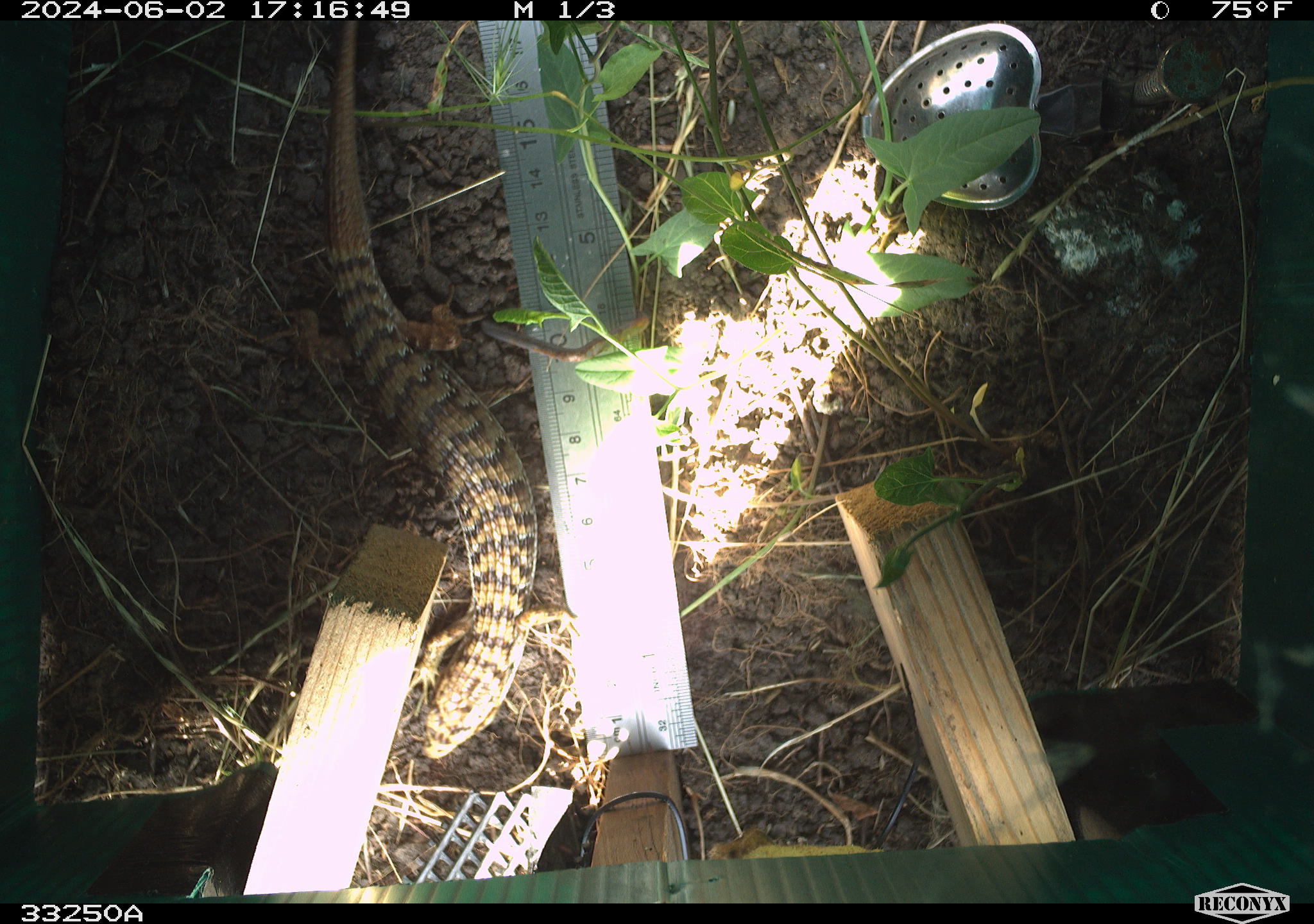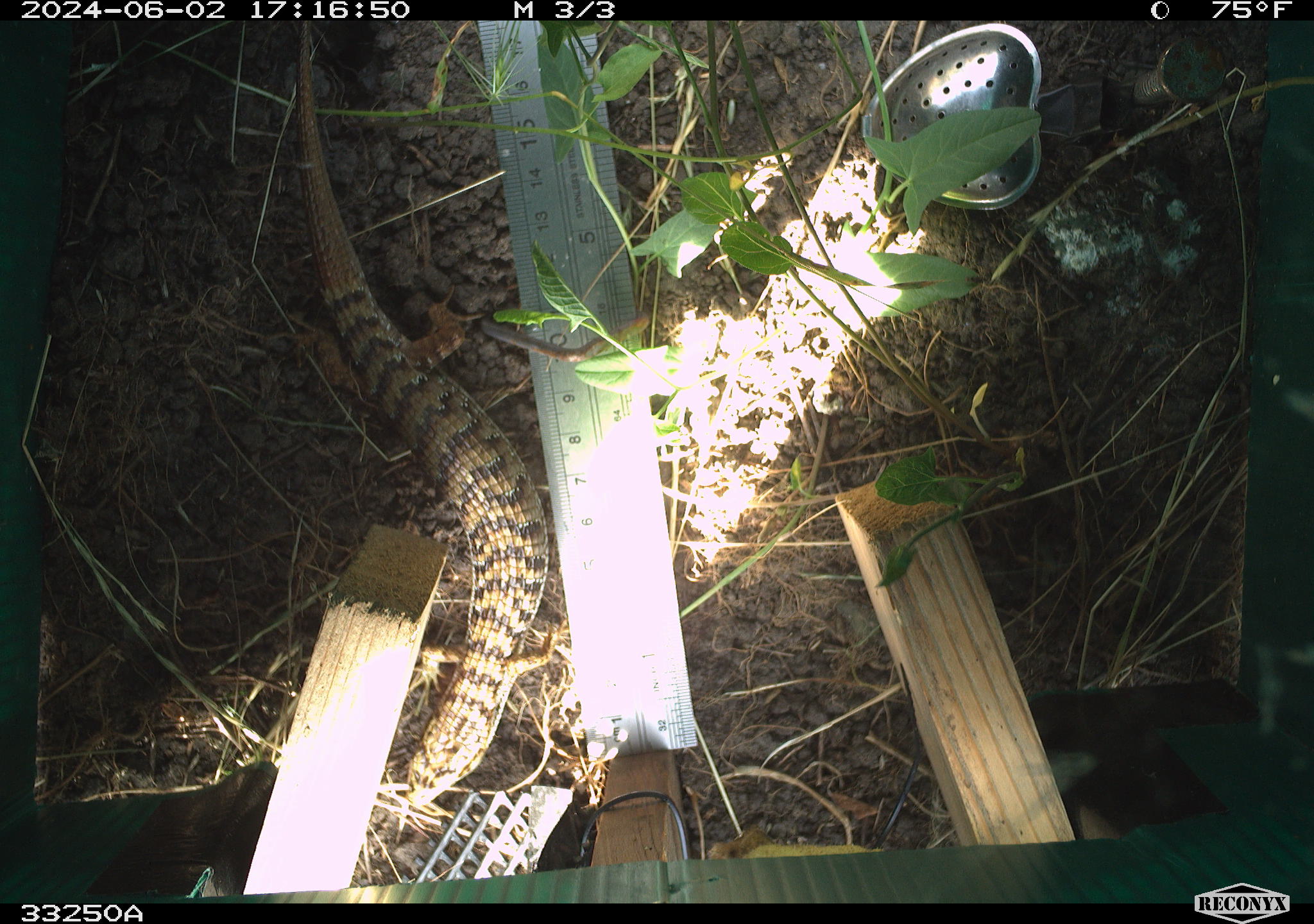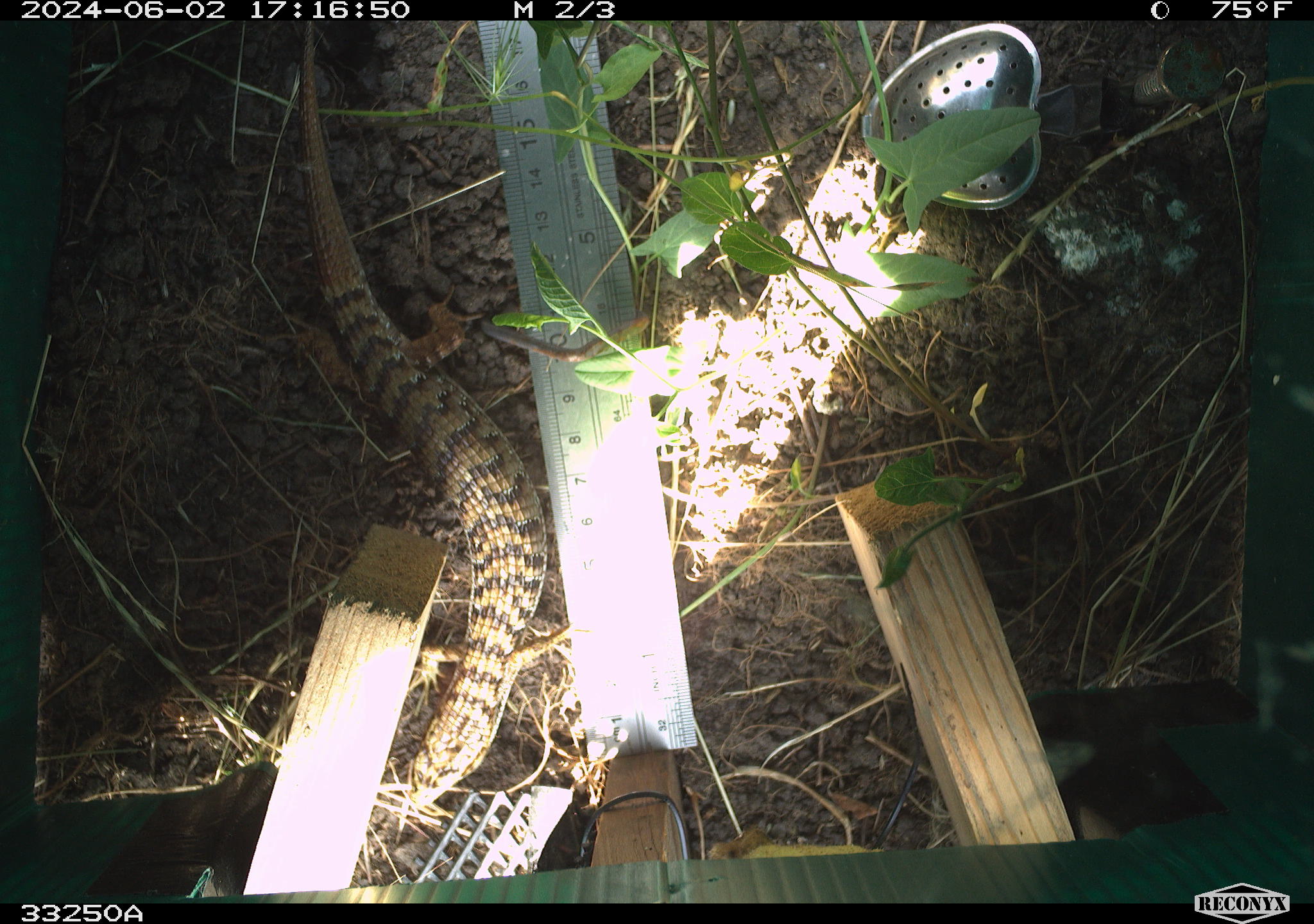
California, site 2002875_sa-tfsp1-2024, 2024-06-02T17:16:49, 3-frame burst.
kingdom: Animalia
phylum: Chordata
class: Reptilia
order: Squamata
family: Anguidae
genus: Elgaria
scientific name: Elgaria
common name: alligator lizards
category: elgaria species